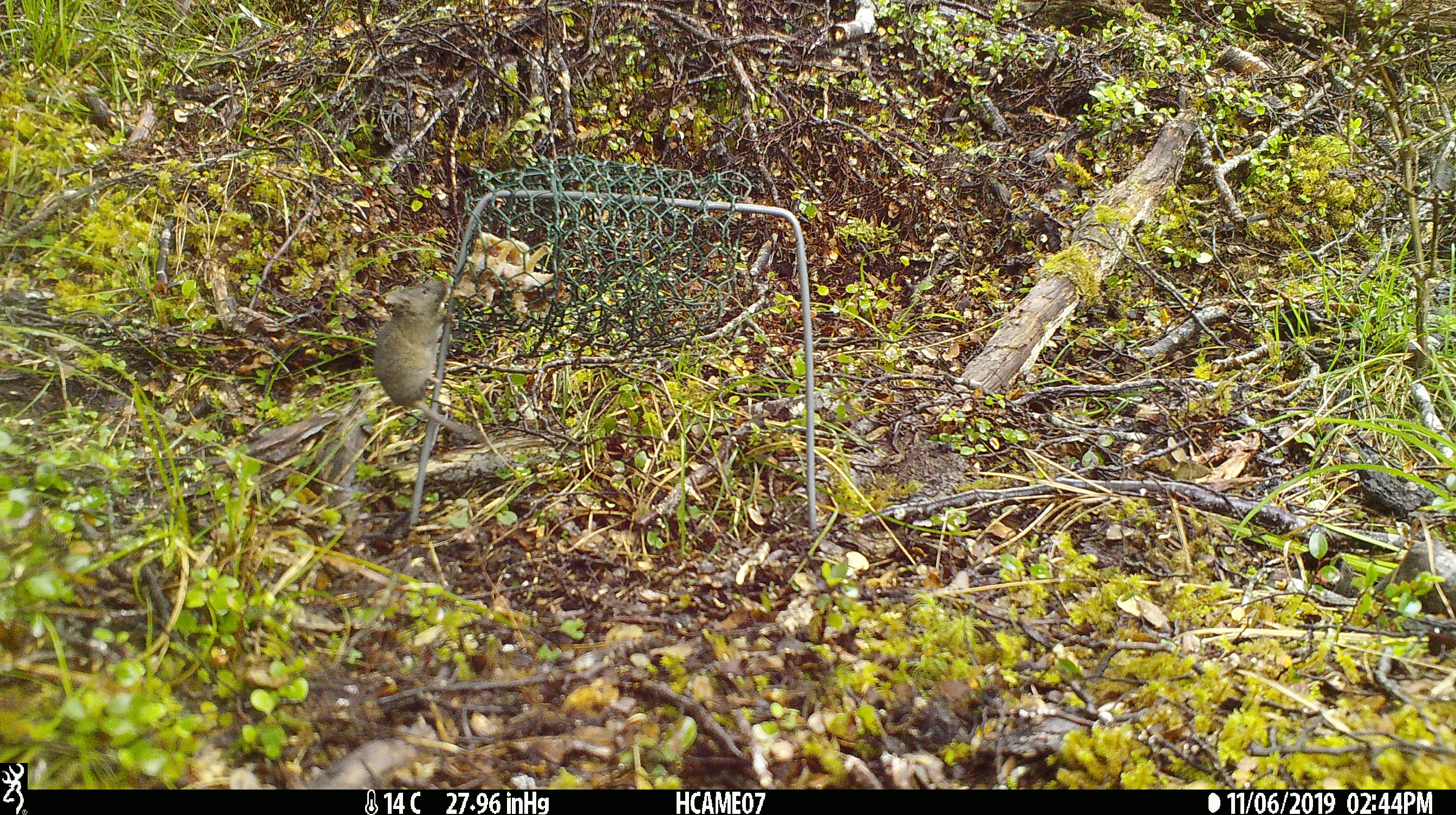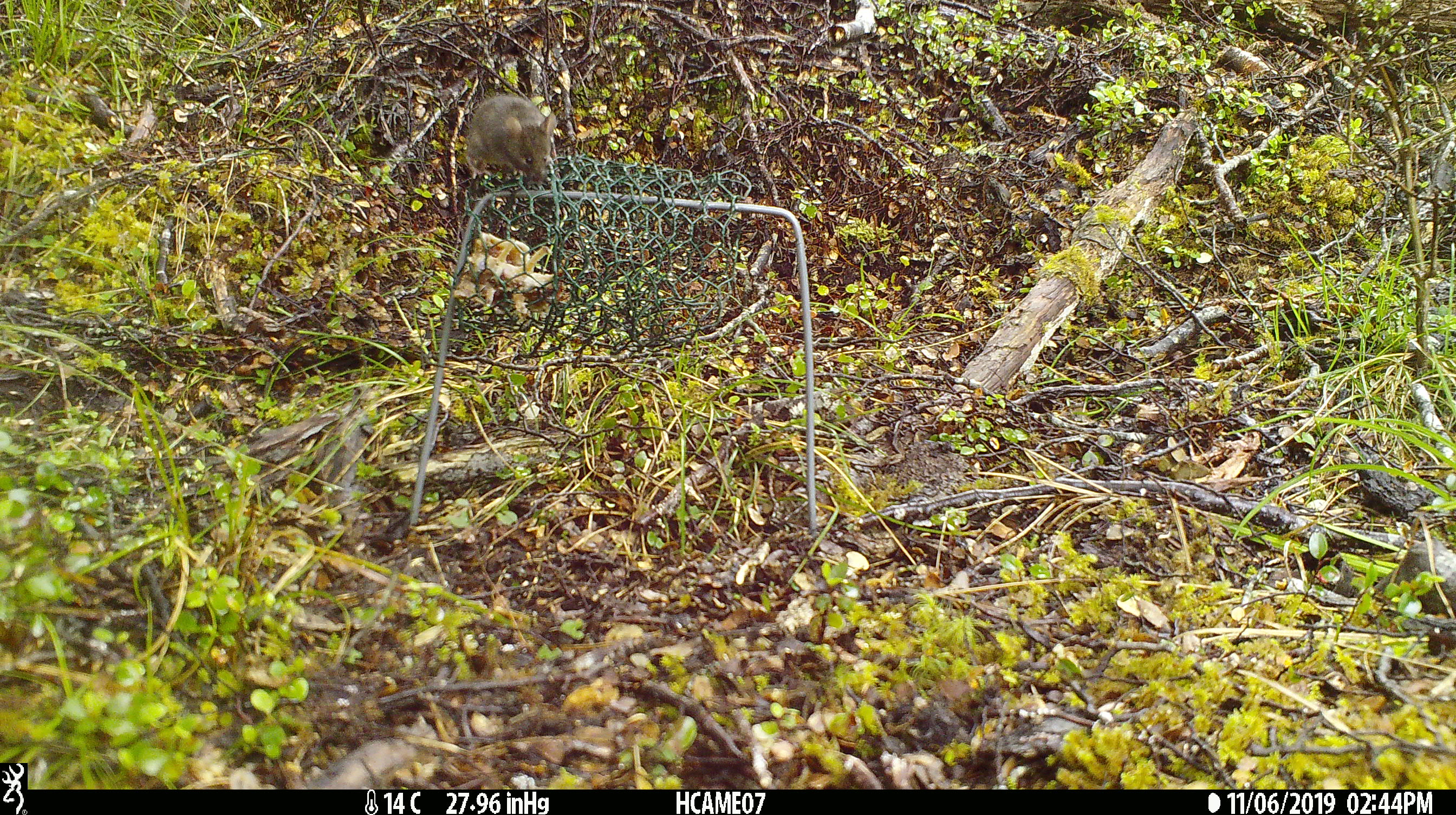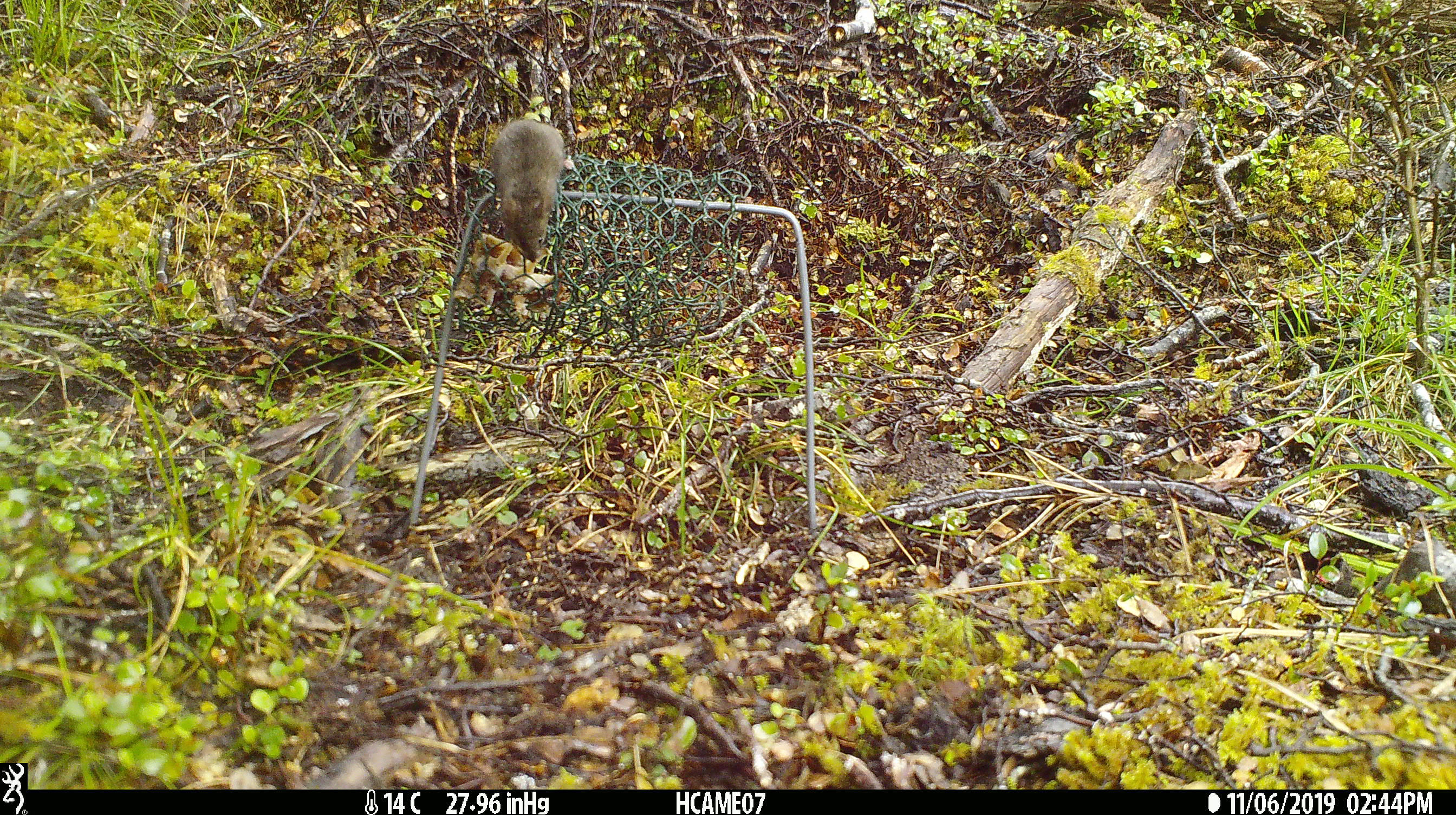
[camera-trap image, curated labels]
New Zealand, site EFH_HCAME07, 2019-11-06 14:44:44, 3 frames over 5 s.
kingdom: Animalia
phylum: Chordata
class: Mammalia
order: Rodentia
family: Muridae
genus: Mus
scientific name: Mus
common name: mouse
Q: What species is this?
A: Mouse (Mus).